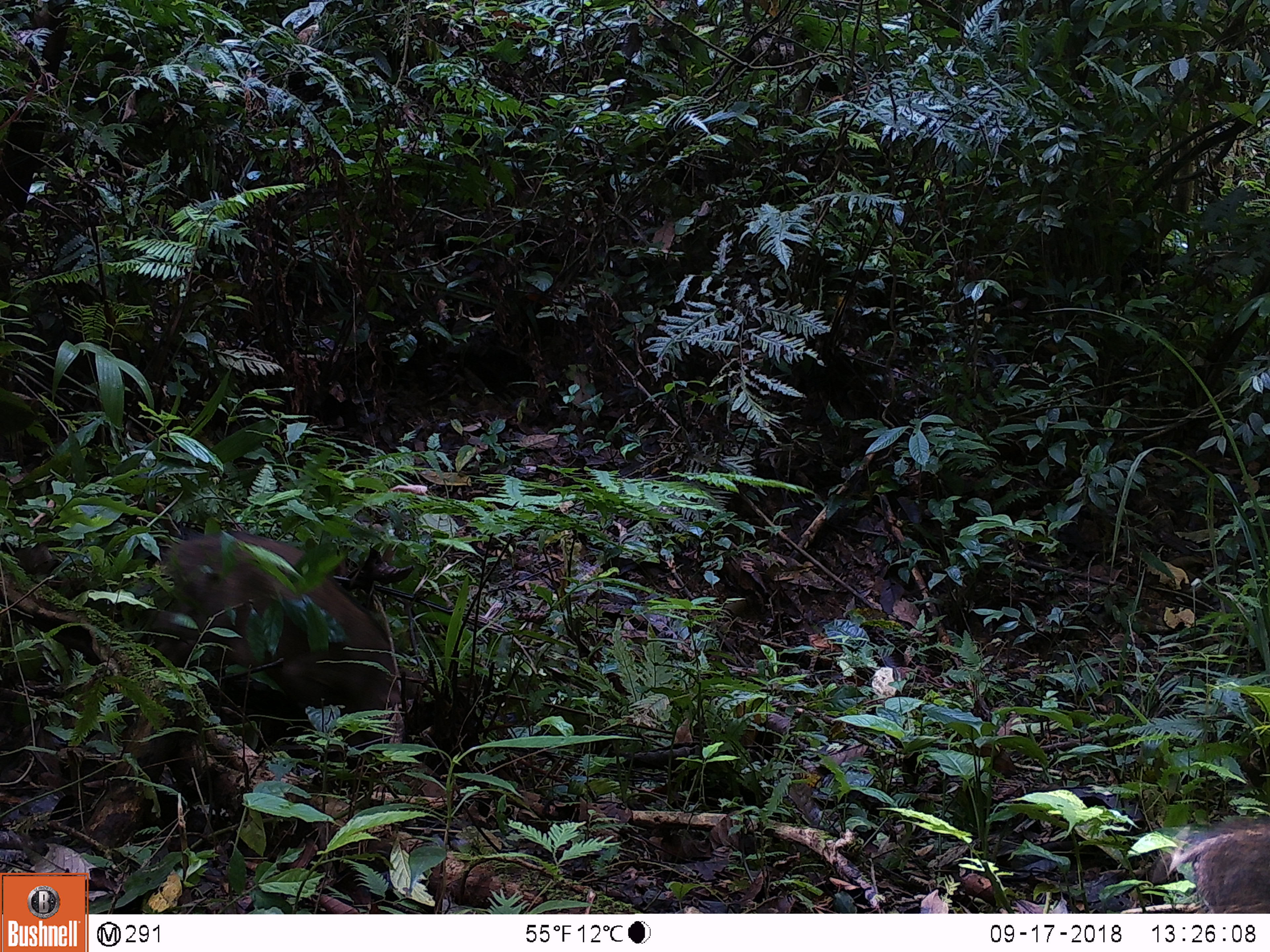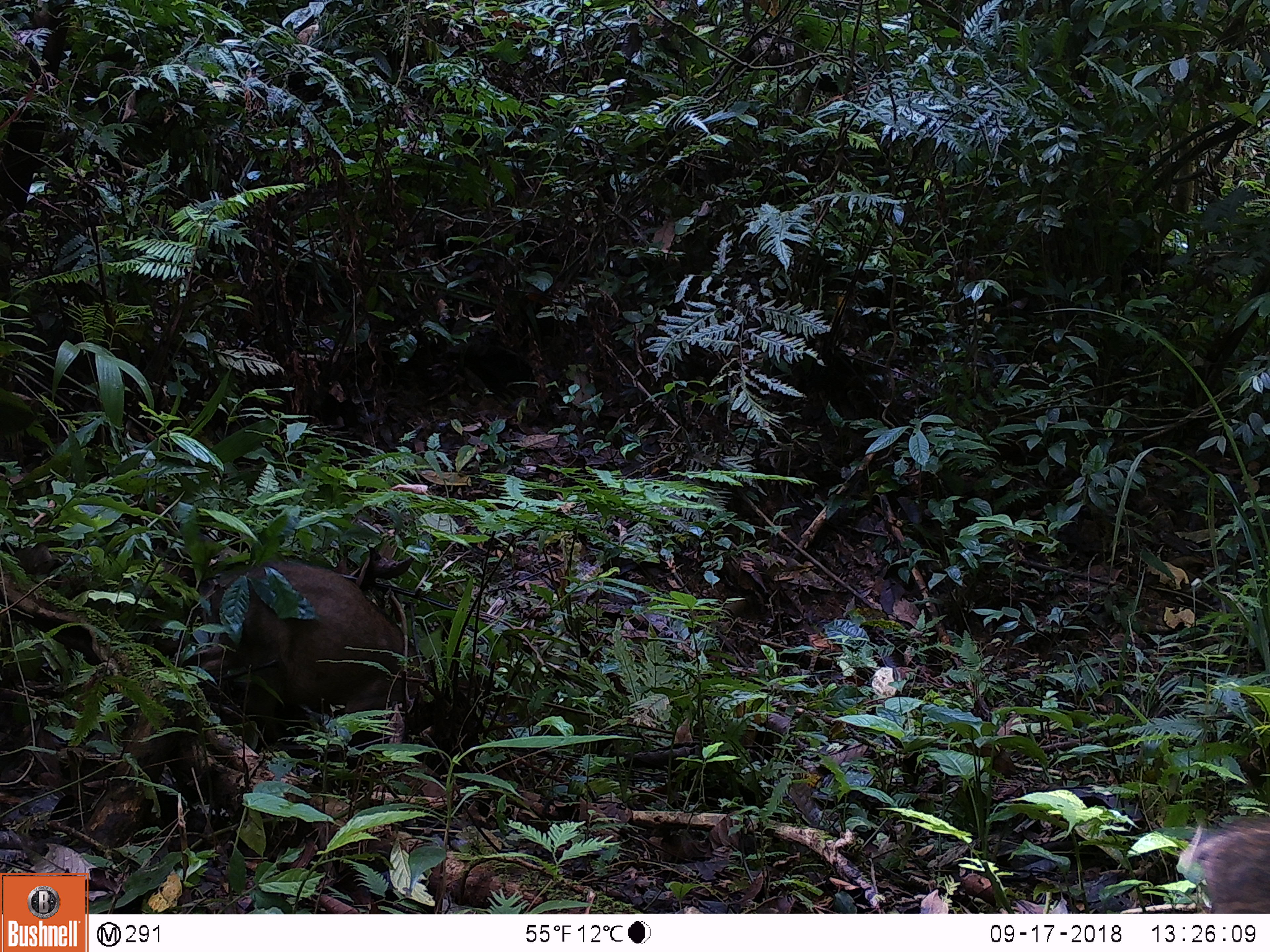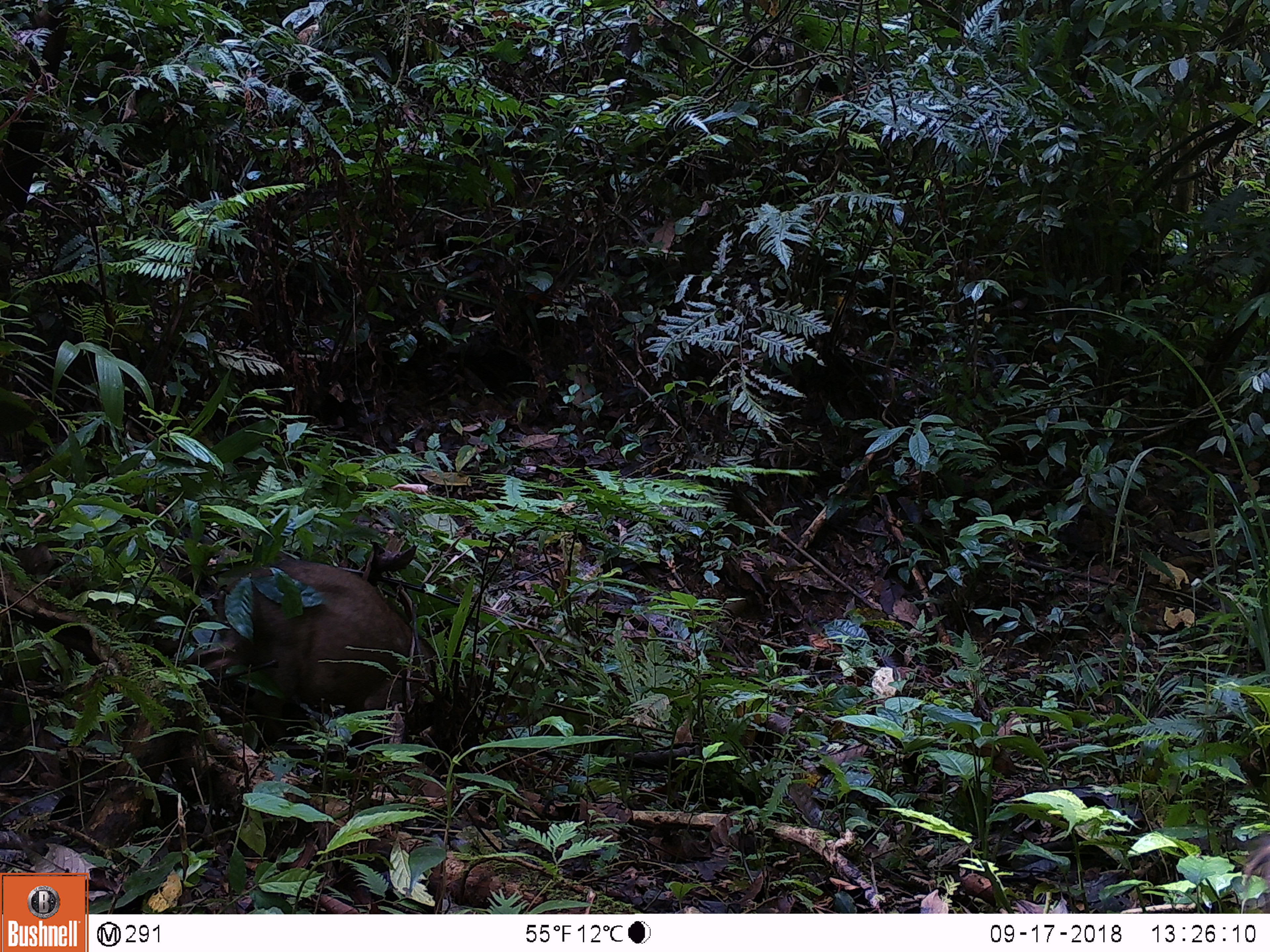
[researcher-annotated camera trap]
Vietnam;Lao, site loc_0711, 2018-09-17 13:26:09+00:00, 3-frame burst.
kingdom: Animalia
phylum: Chordata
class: Mammalia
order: Artiodactyla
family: Suidae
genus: Sus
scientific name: Sus scrofa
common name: eurasian wild pig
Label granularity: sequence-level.